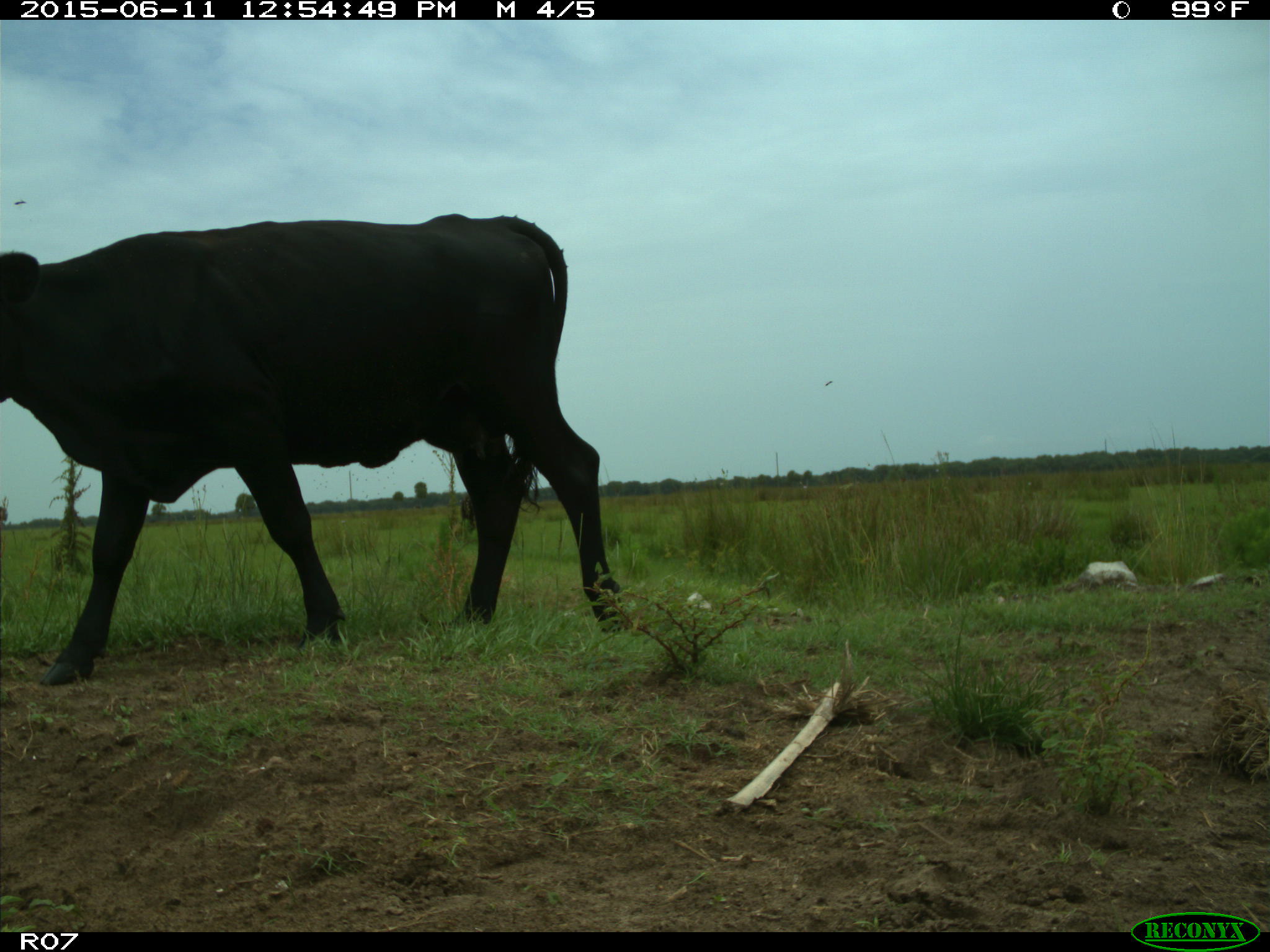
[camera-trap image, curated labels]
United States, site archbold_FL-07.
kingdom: Animalia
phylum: Chordata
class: Mammalia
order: Artiodactyla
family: Bovidae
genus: Bos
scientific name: Bos taurus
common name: domestic cow